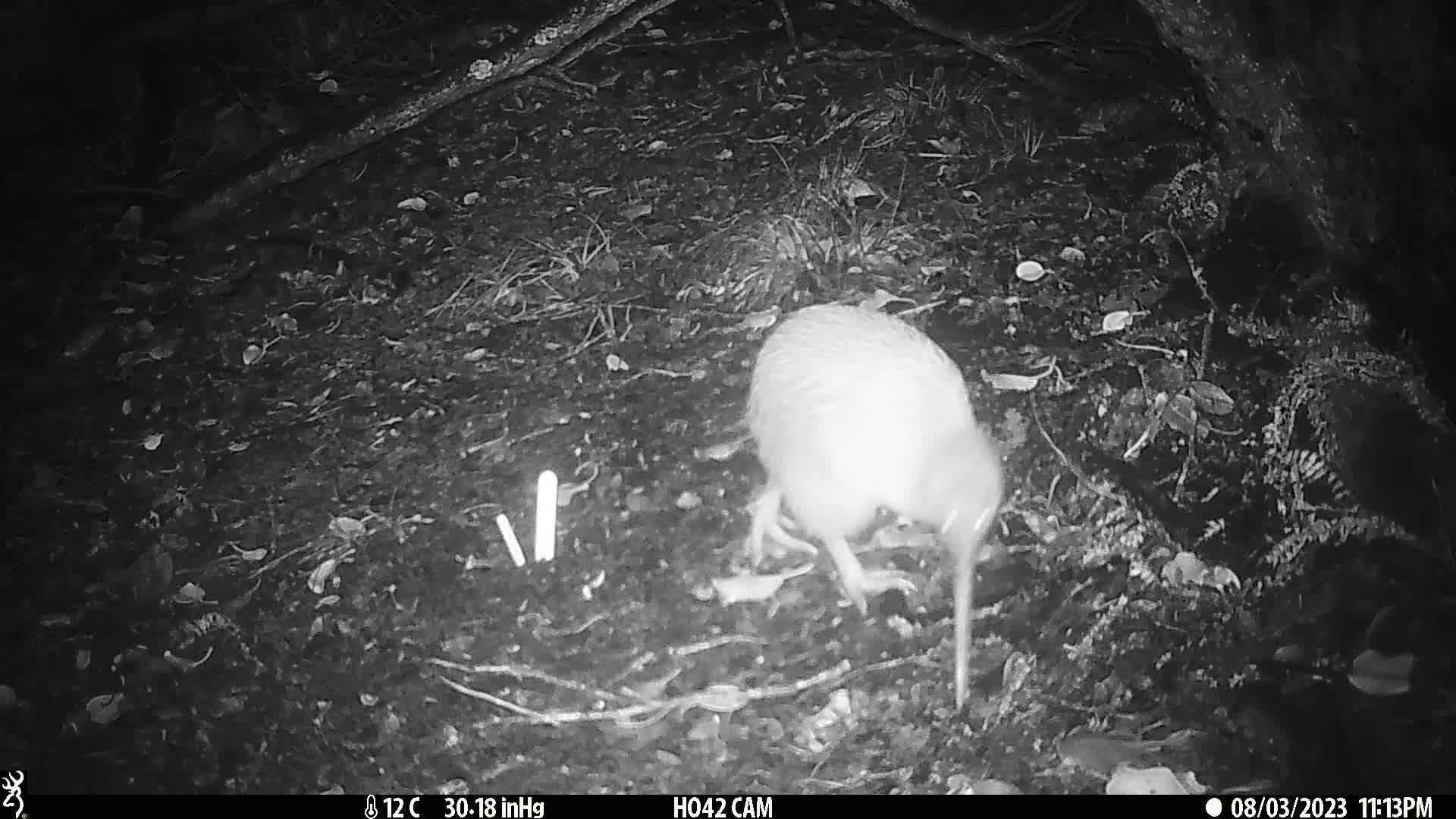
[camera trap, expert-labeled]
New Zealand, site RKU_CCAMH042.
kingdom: Animalia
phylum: Chordata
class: Aves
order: Apterygiformes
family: Apterygidae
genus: Apteryx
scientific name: Apteryx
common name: kiwi